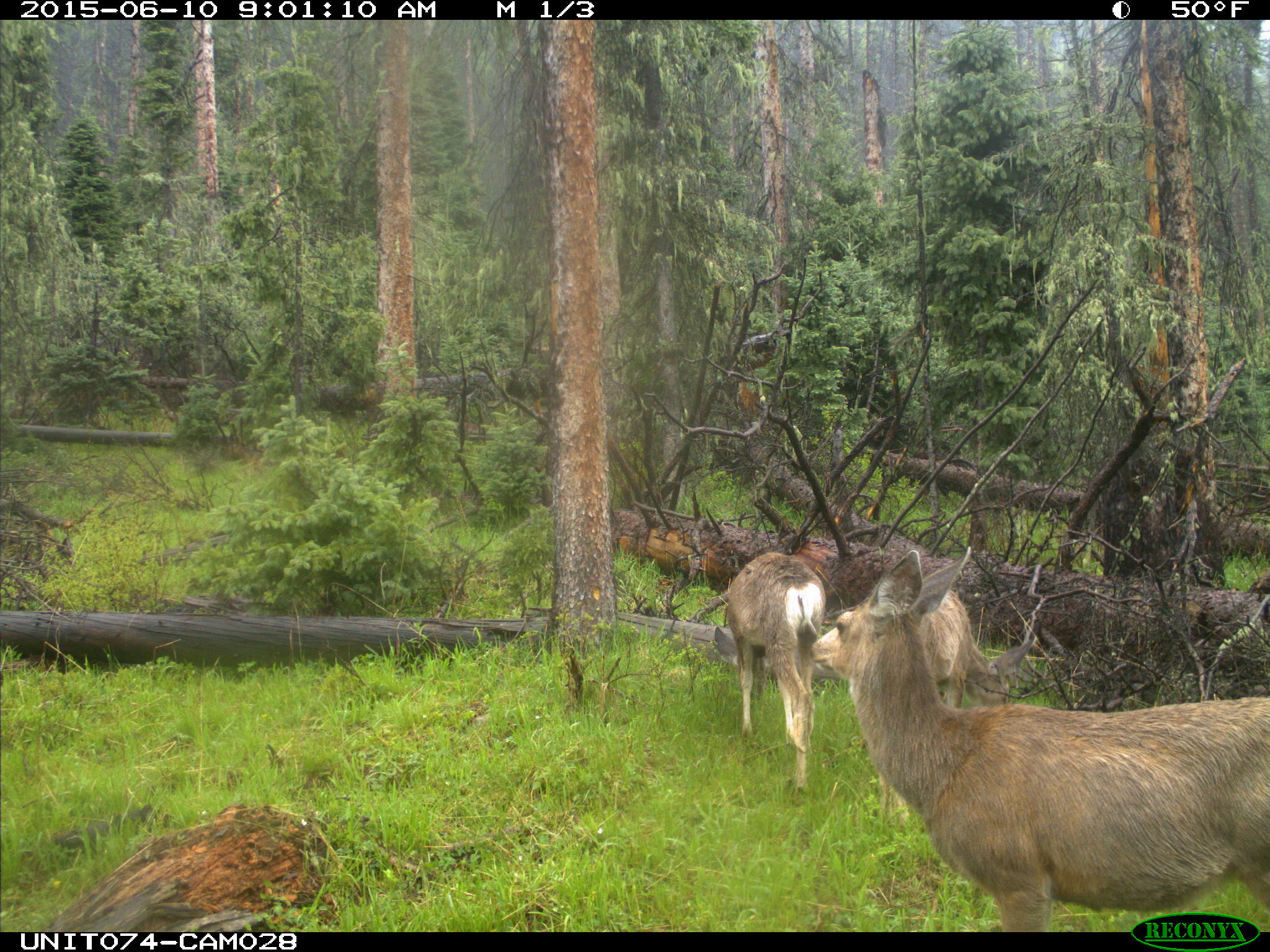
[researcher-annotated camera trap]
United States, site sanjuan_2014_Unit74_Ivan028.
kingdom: Animalia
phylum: Chordata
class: Mammalia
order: Artiodactyla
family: Cervidae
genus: Odocoileus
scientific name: Odocoileus hemionus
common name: mule deer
Odocoileus hemionus (mule deer).